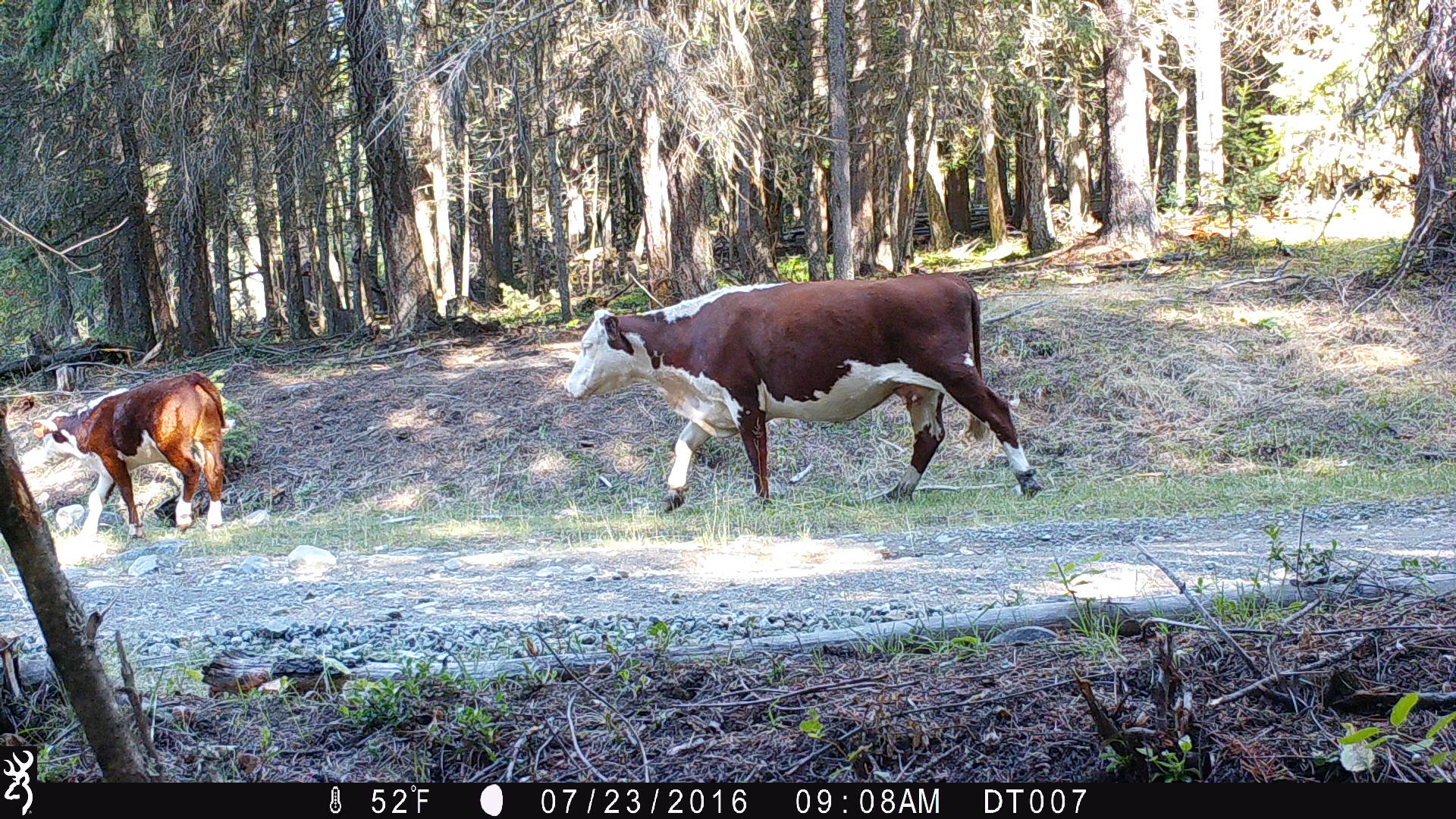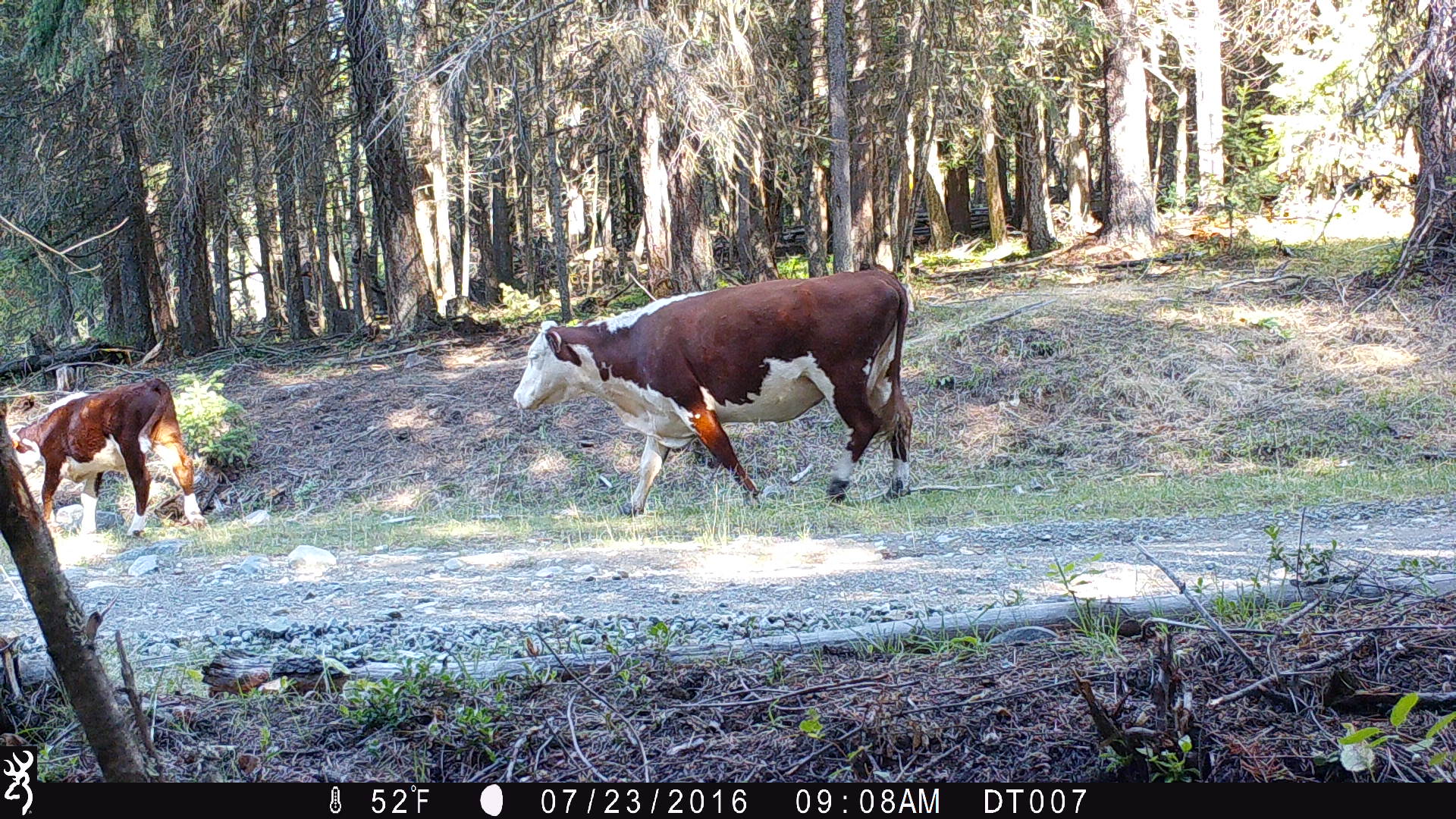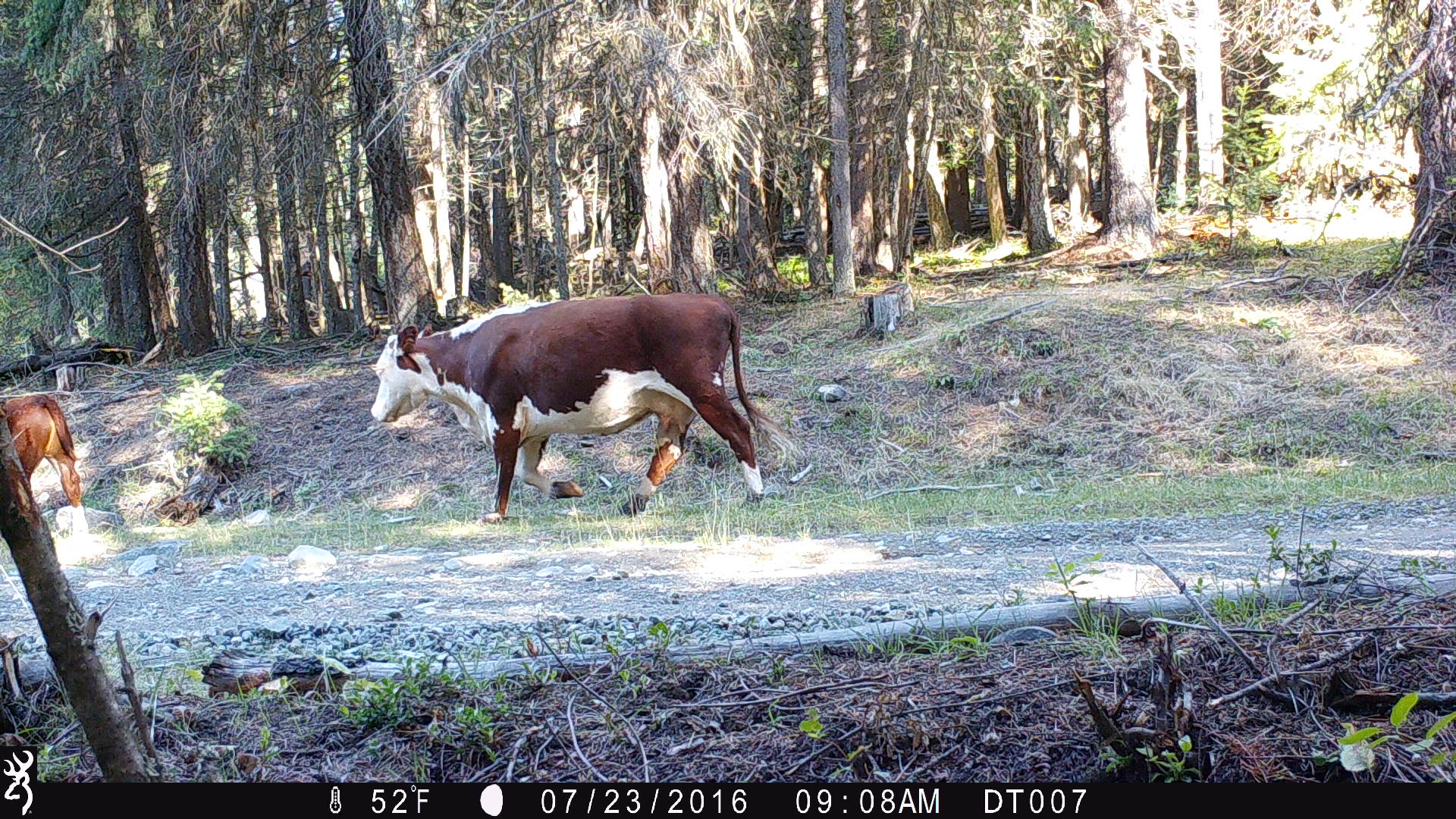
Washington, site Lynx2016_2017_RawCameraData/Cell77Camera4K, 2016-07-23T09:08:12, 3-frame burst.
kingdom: Animalia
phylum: Chordata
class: Mammalia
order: Artiodactyla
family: Bovidae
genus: Bos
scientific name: Bos taurus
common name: domestic cattle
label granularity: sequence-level